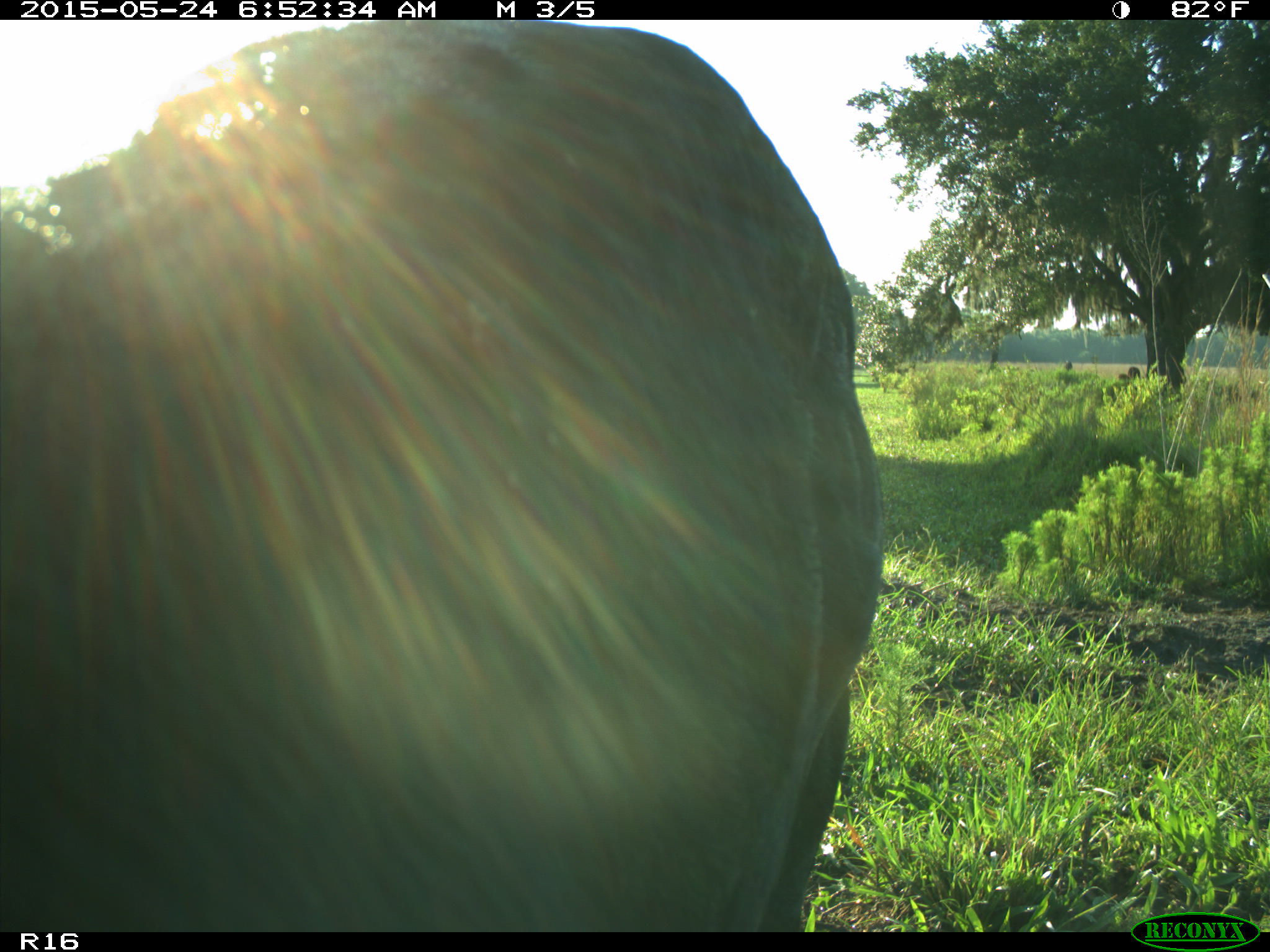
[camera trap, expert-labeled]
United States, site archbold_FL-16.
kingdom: Animalia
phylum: Chordata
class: Mammalia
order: Artiodactyla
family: Bovidae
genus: Bos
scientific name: Bos taurus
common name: domestic cow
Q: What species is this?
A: Bos taurus (domestic cow).